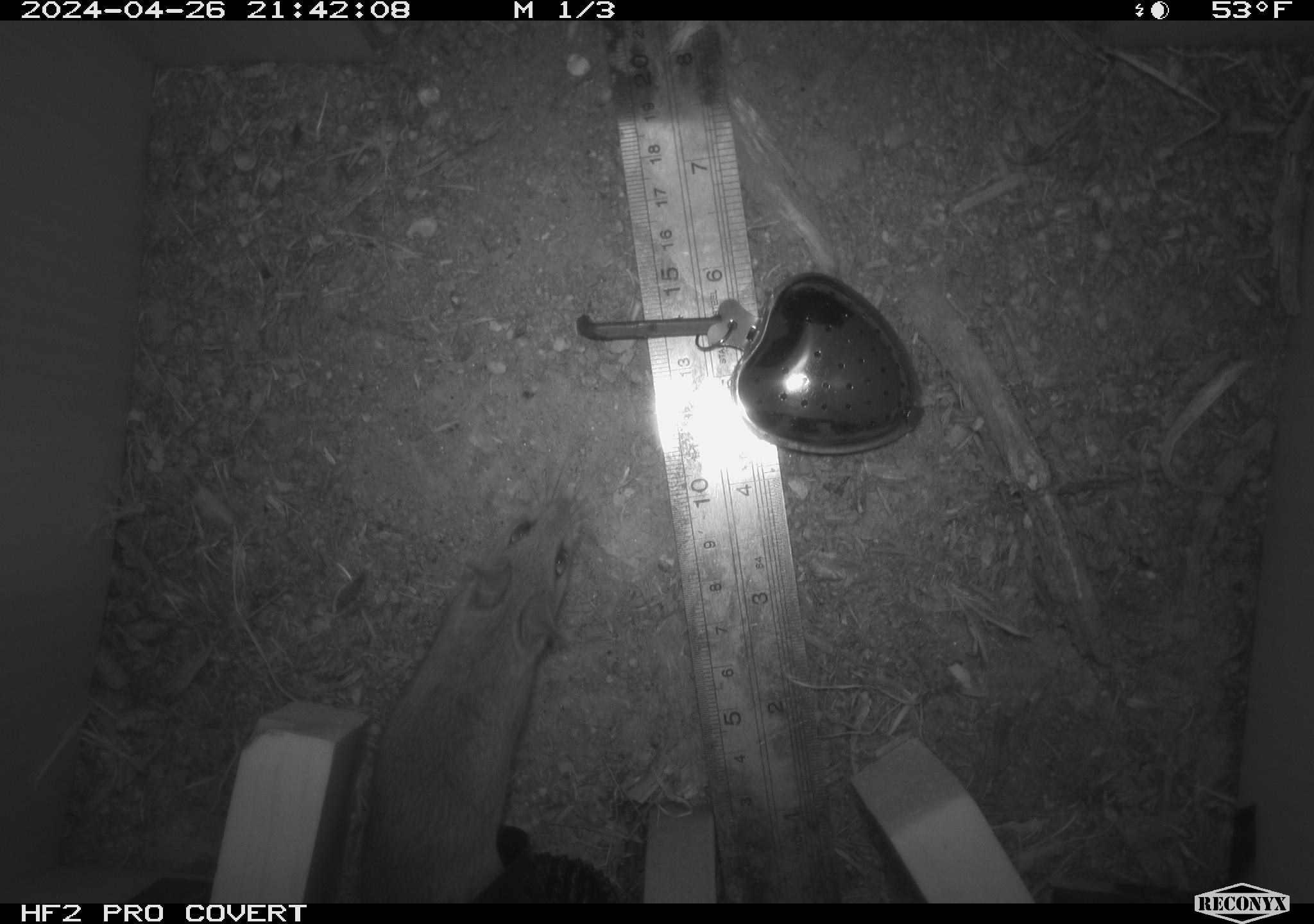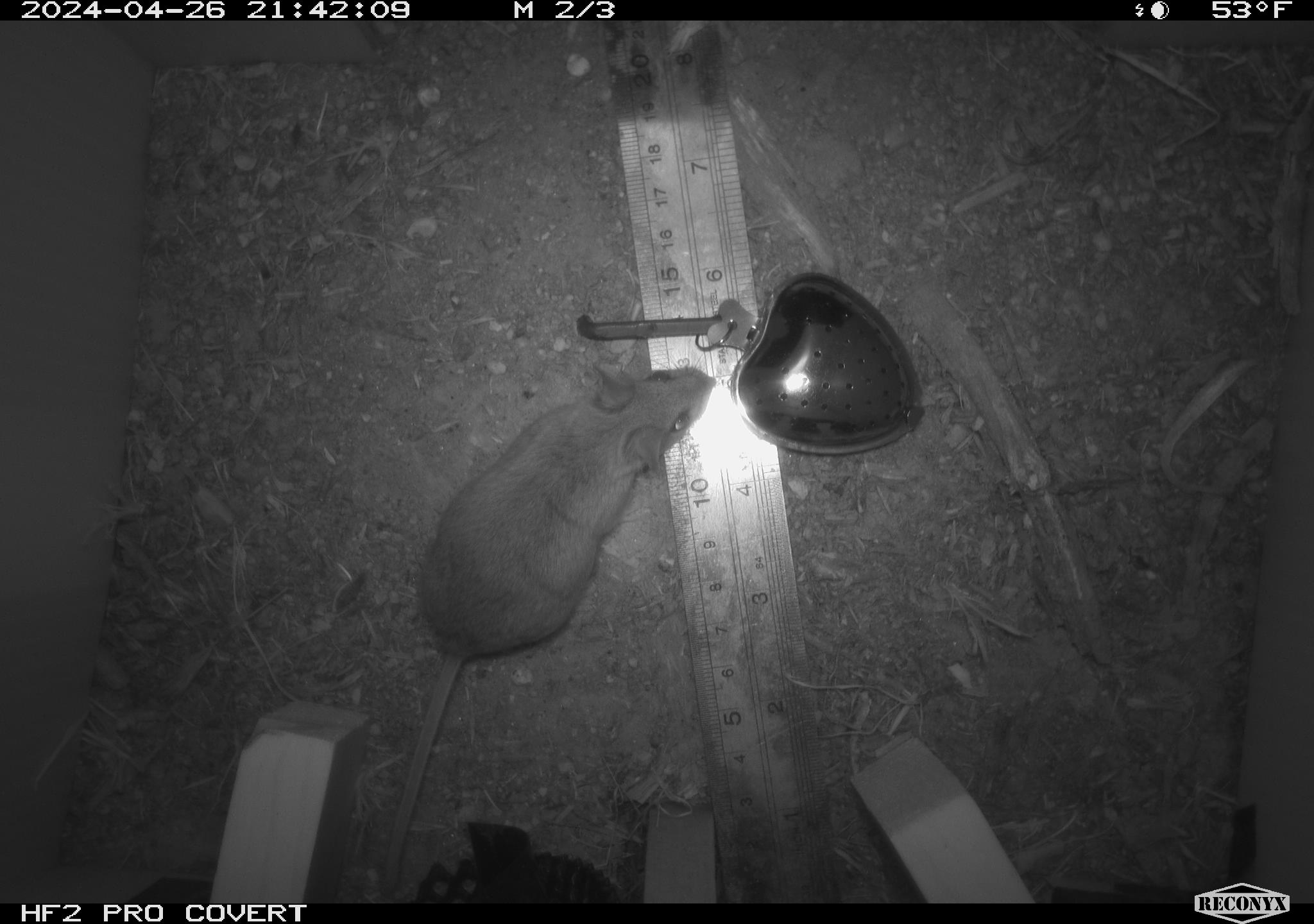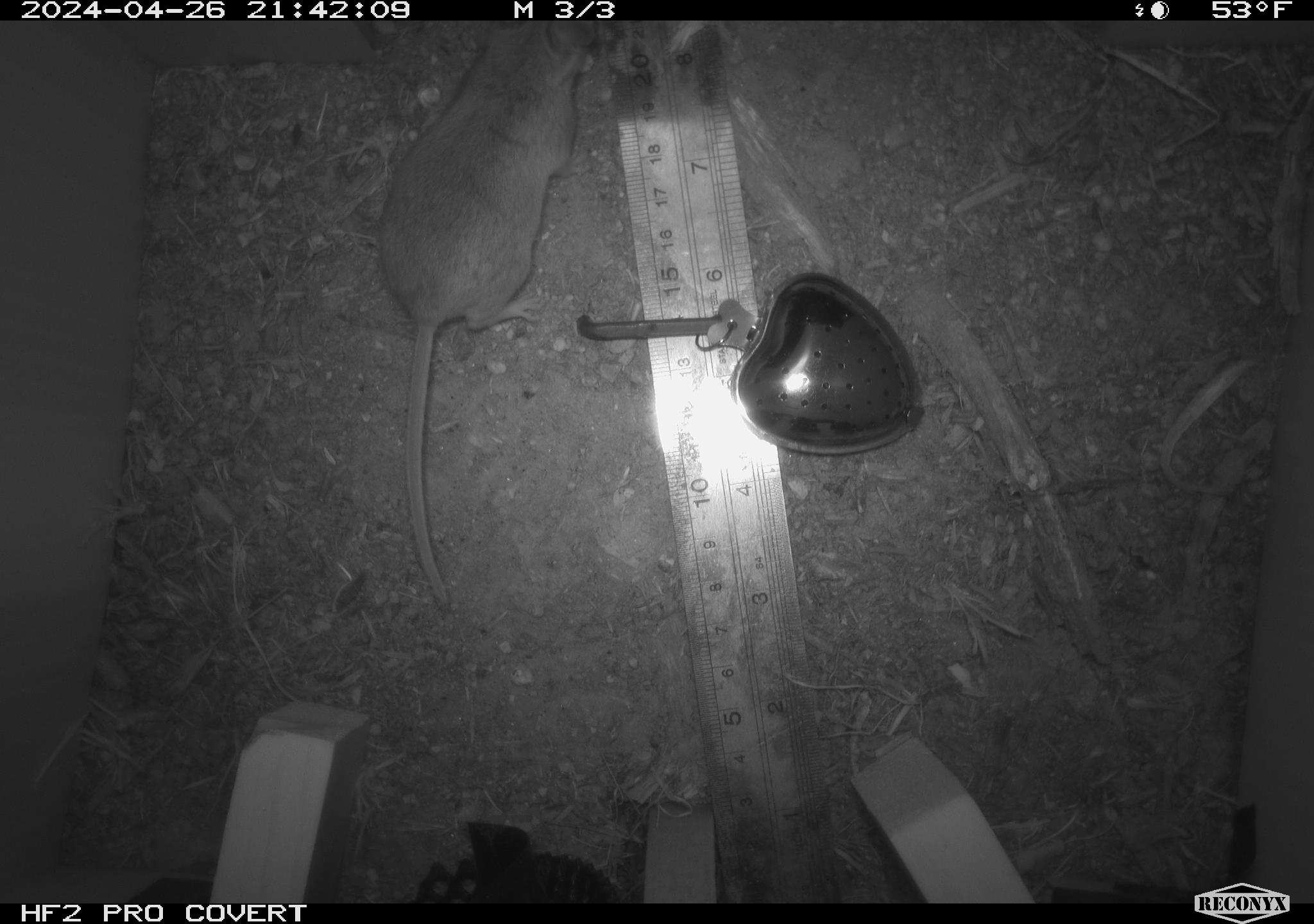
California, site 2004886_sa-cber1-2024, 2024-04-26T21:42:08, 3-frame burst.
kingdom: Animalia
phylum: Chordata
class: Mammalia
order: Rodentia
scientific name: Rodentia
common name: mouse species